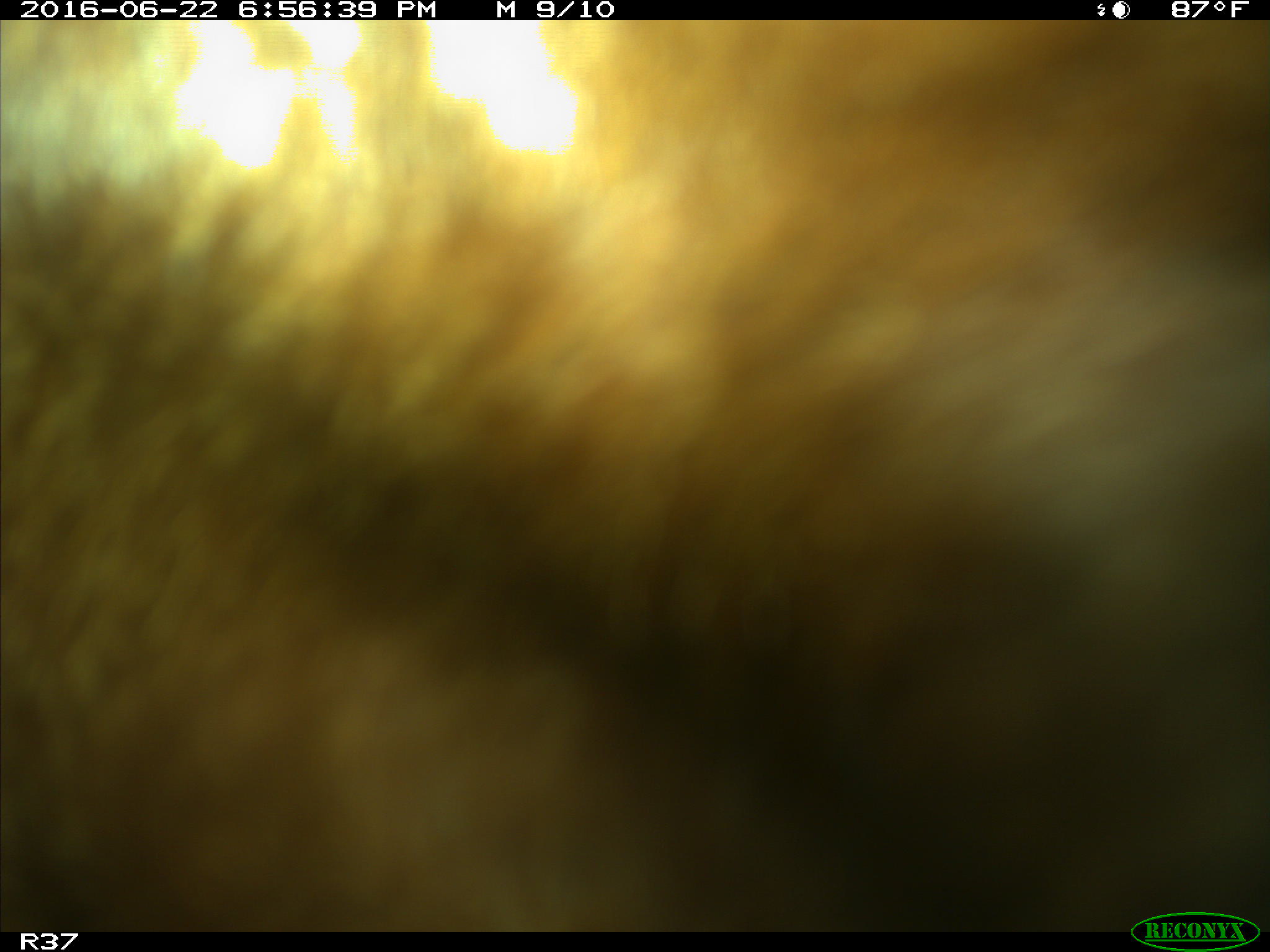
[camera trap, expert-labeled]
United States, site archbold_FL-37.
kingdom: Animalia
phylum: Chordata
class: Mammalia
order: Artiodactyla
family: Bovidae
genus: Bos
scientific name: Bos taurus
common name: domestic cow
Bos taurus (domestic cow).